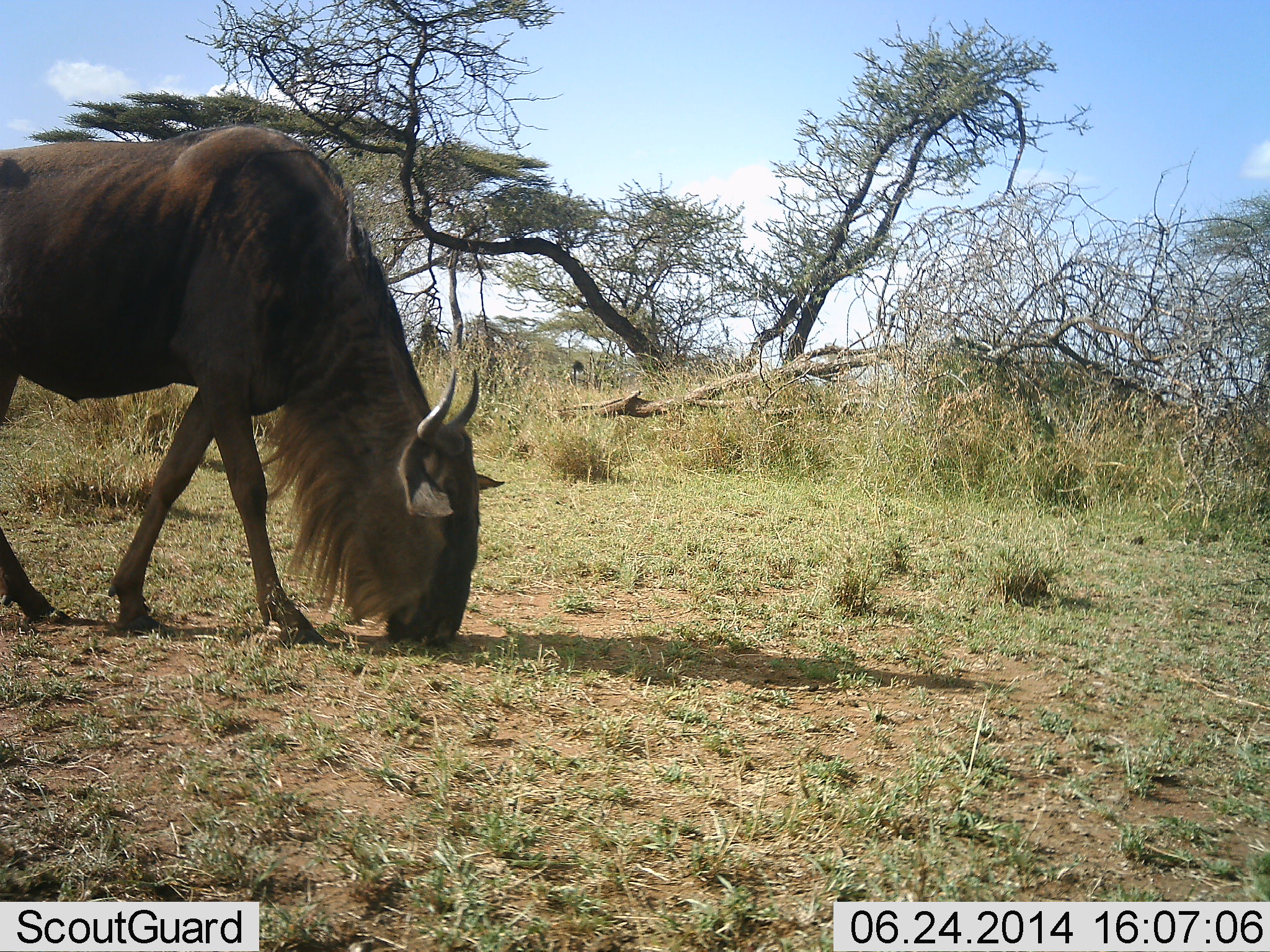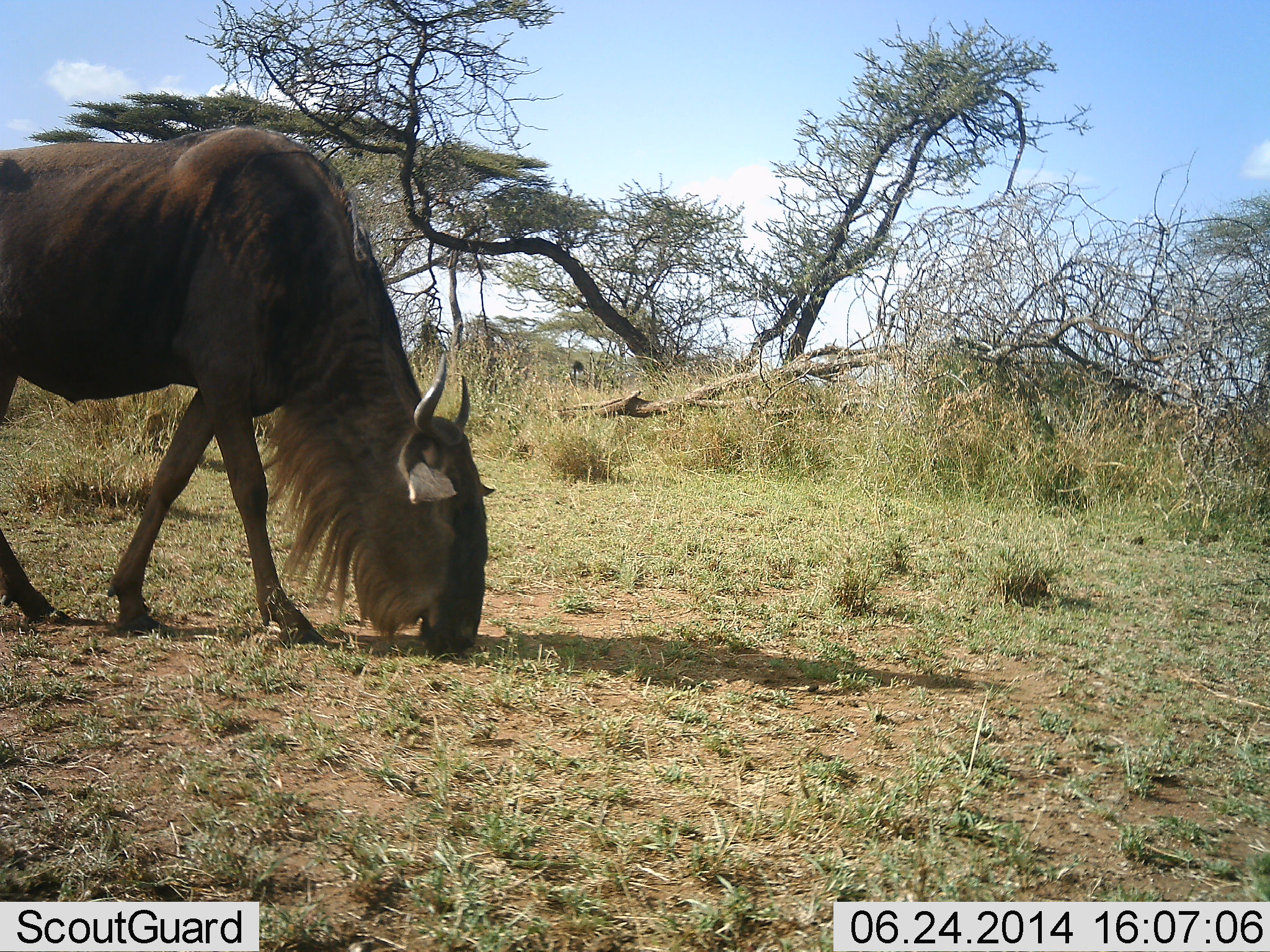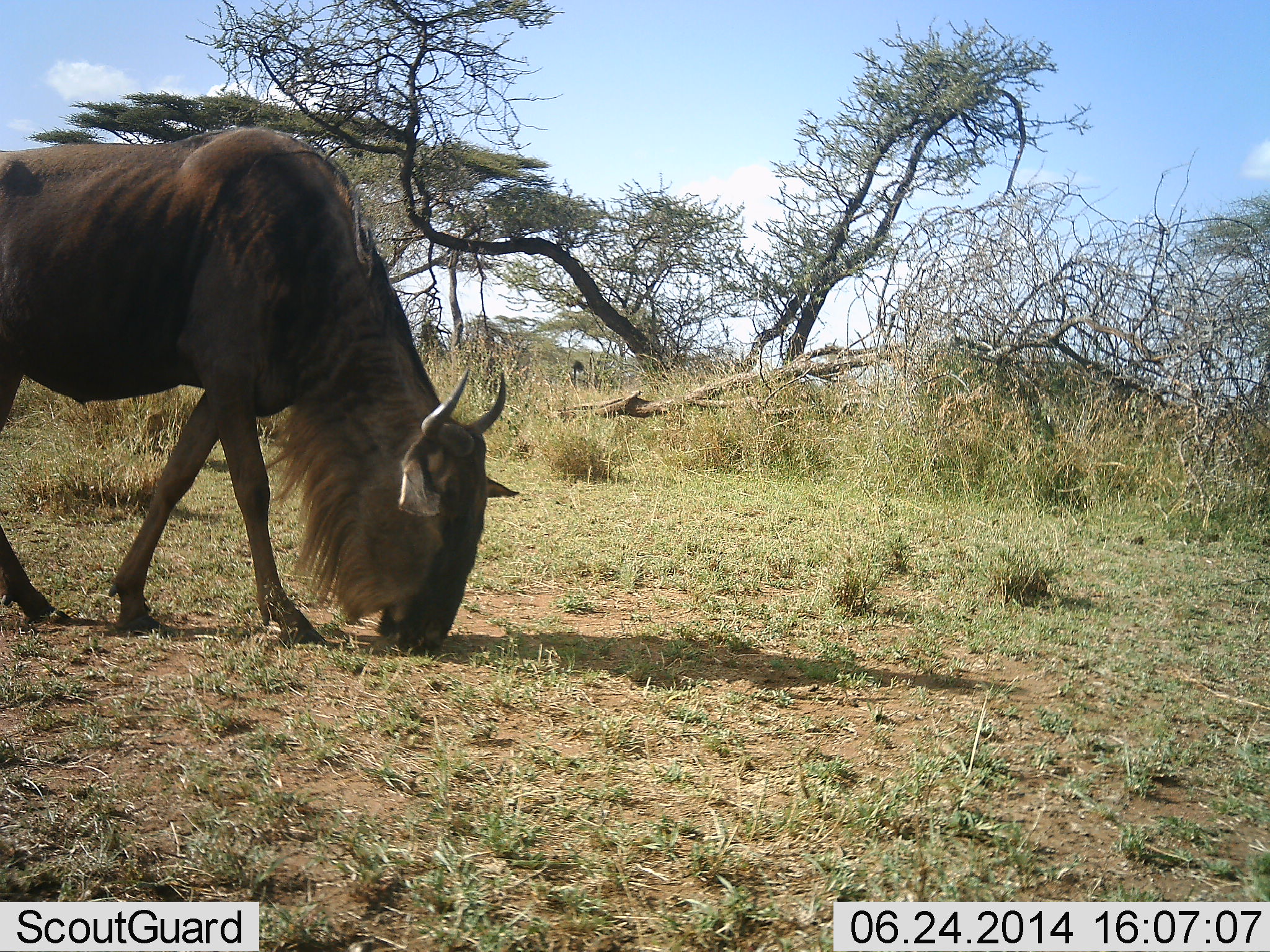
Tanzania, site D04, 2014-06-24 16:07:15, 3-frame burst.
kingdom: Animalia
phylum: Chordata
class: Mammalia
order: Artiodactyla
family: Bovidae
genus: Connochaetes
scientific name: Connochaetes taurinus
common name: blue wildebeest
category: wildebeest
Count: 1.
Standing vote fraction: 0%.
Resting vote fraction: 0%.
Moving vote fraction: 0%.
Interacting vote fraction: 0%.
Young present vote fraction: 0%.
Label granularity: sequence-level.